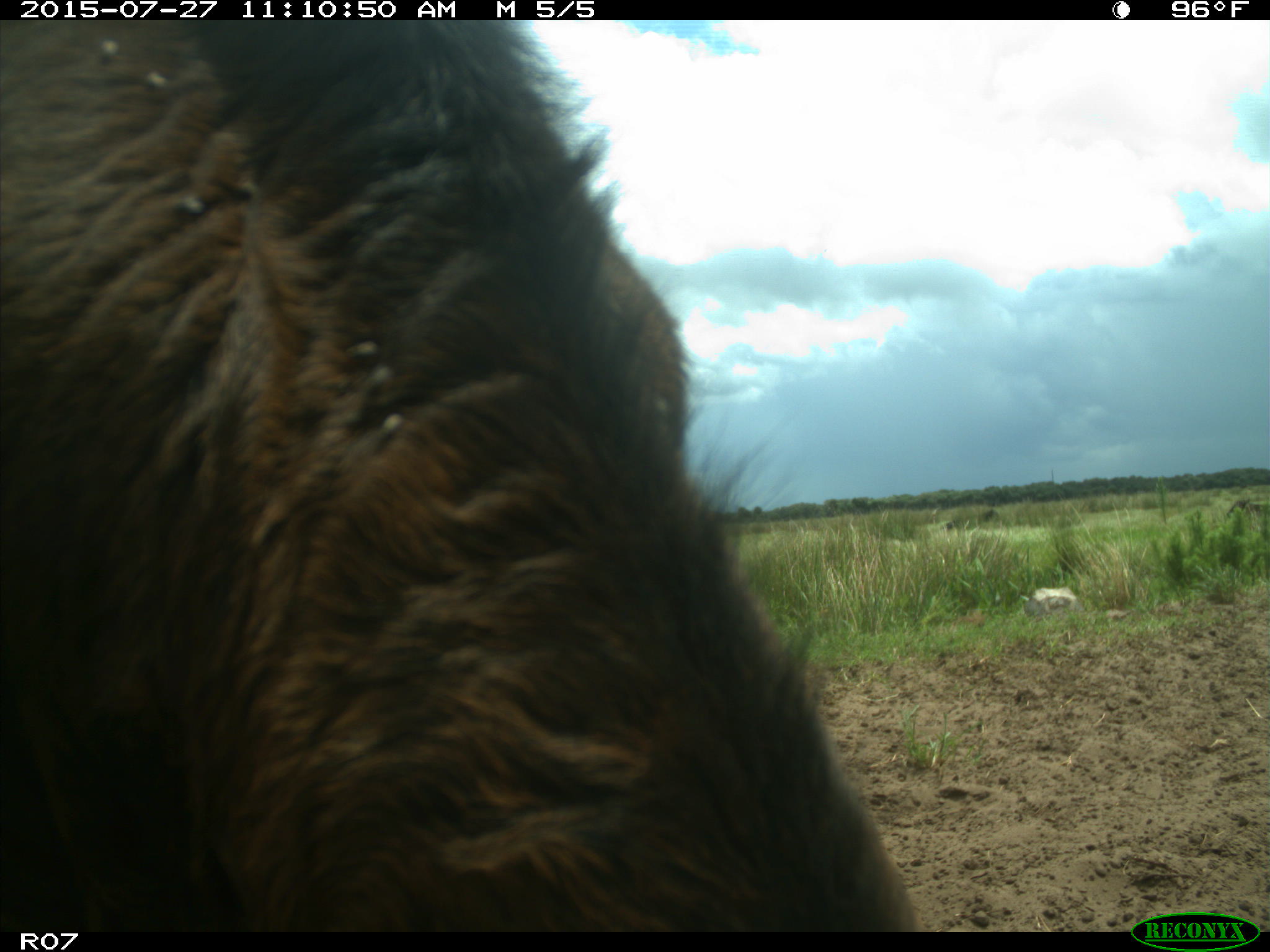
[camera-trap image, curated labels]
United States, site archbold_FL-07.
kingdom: Animalia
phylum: Chordata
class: Mammalia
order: Artiodactyla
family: Bovidae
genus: Bos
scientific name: Bos taurus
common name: domestic cow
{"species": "Bos taurus (domestic cow)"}